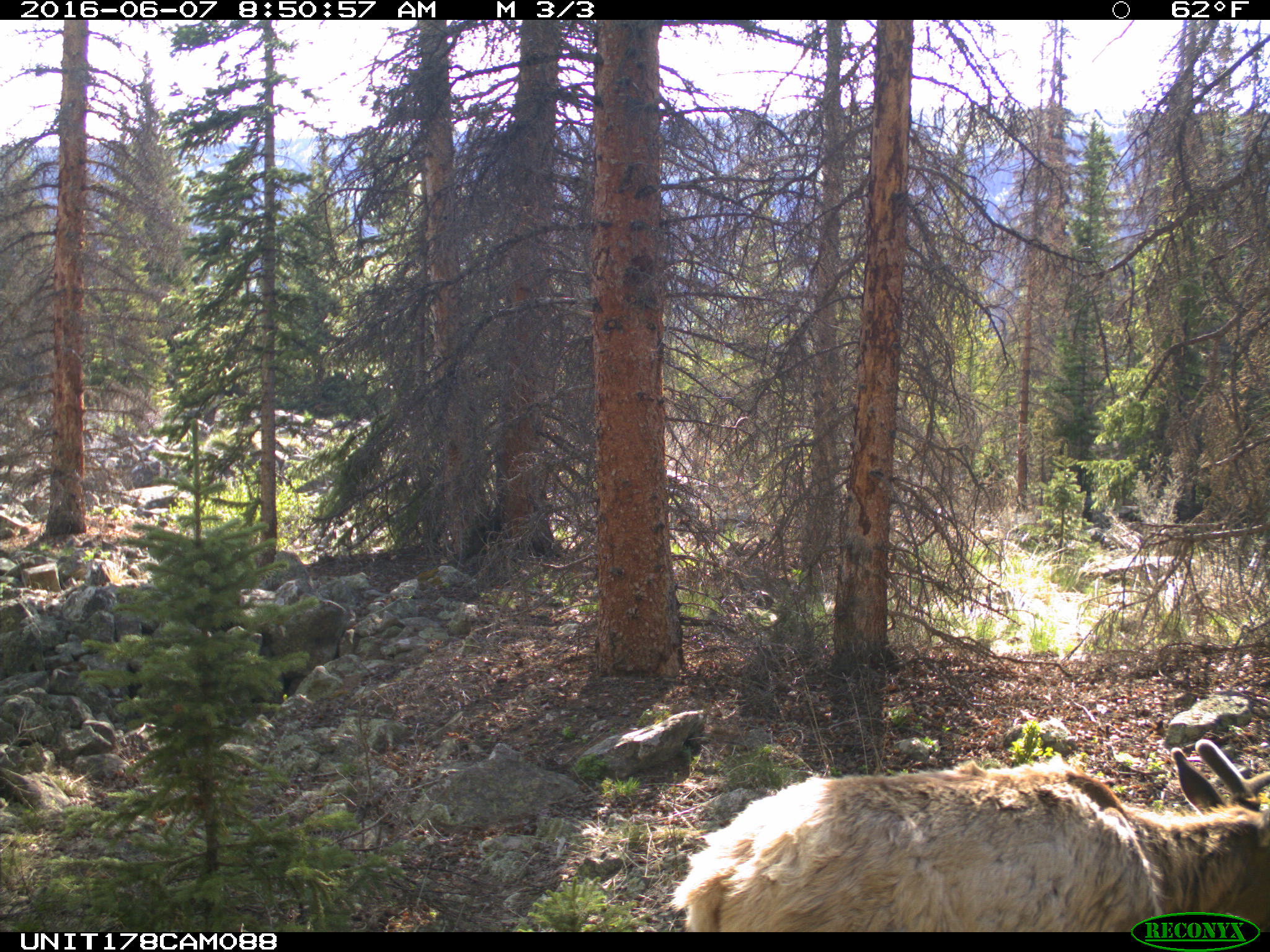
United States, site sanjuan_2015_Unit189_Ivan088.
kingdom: Animalia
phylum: Chordata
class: Mammalia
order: Artiodactyla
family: Cervidae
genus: Cervus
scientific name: Cervus elaphus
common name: red deer